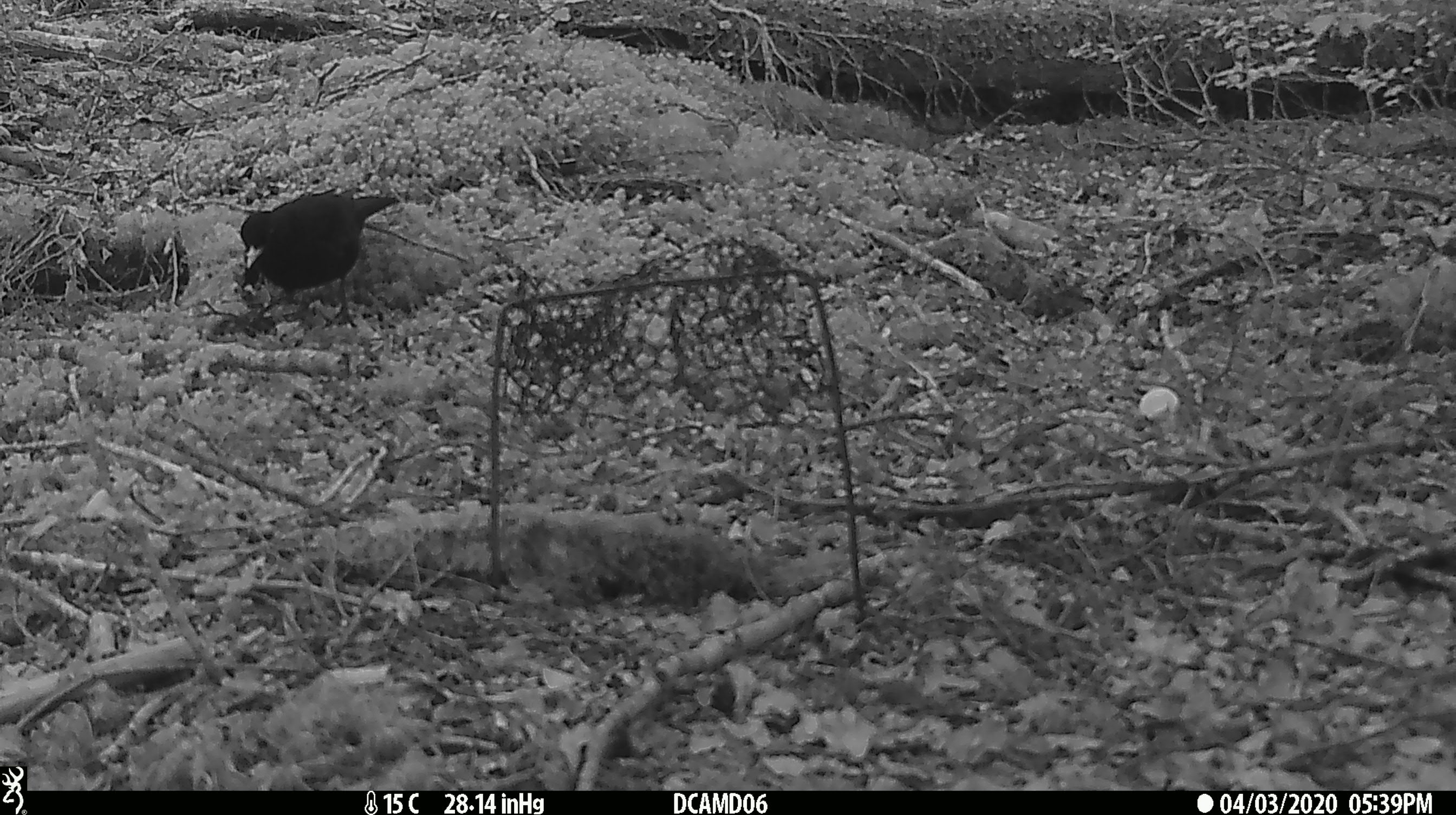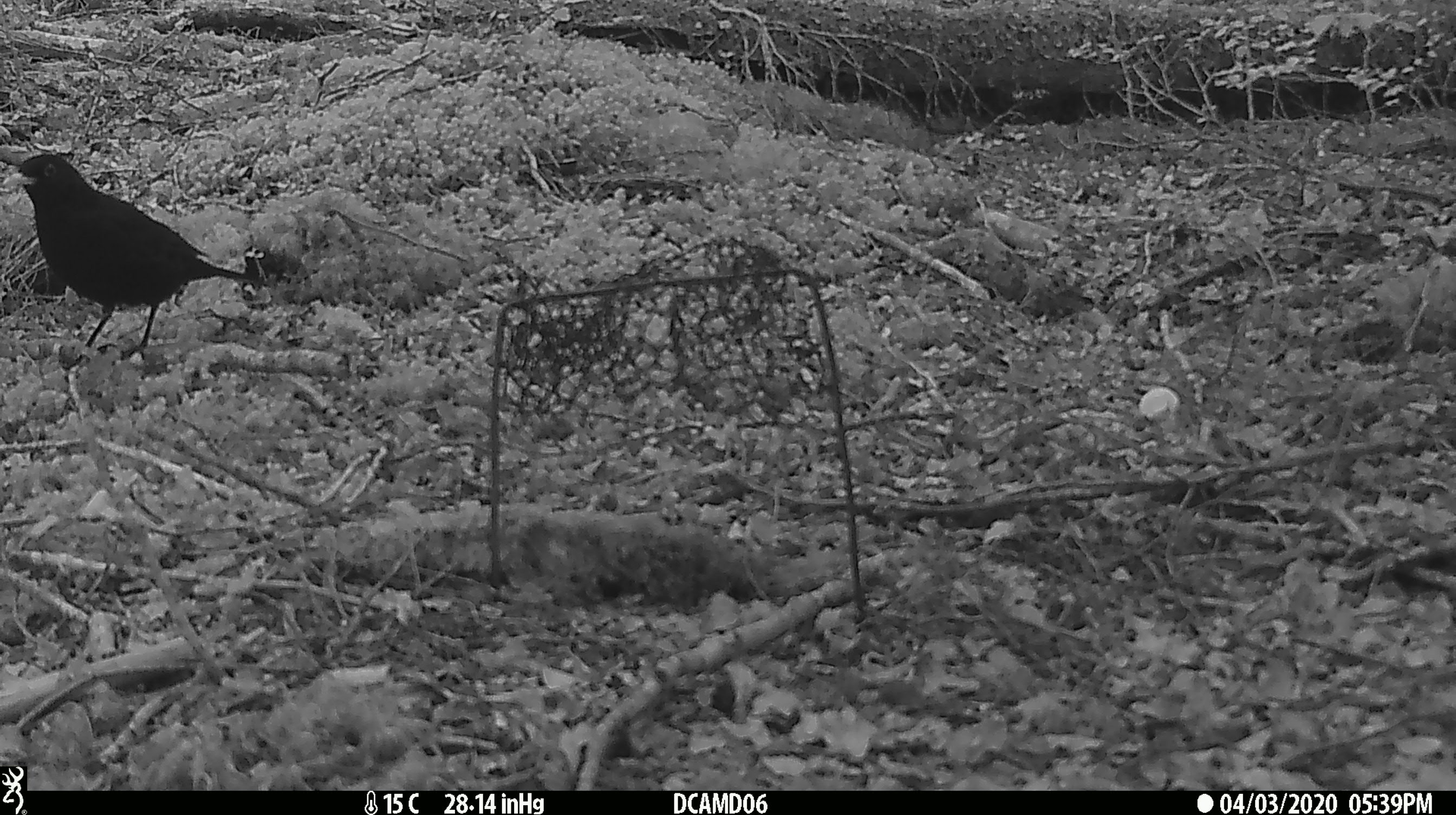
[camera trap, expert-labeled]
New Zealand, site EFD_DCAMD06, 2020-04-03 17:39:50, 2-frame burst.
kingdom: Animalia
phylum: Chordata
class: Aves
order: Passeriformes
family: Turdidae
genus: Turdus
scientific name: Turdus merula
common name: eurasian blackbird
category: blackbird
Blackbird (eurasian blackbird) (Turdus merula).